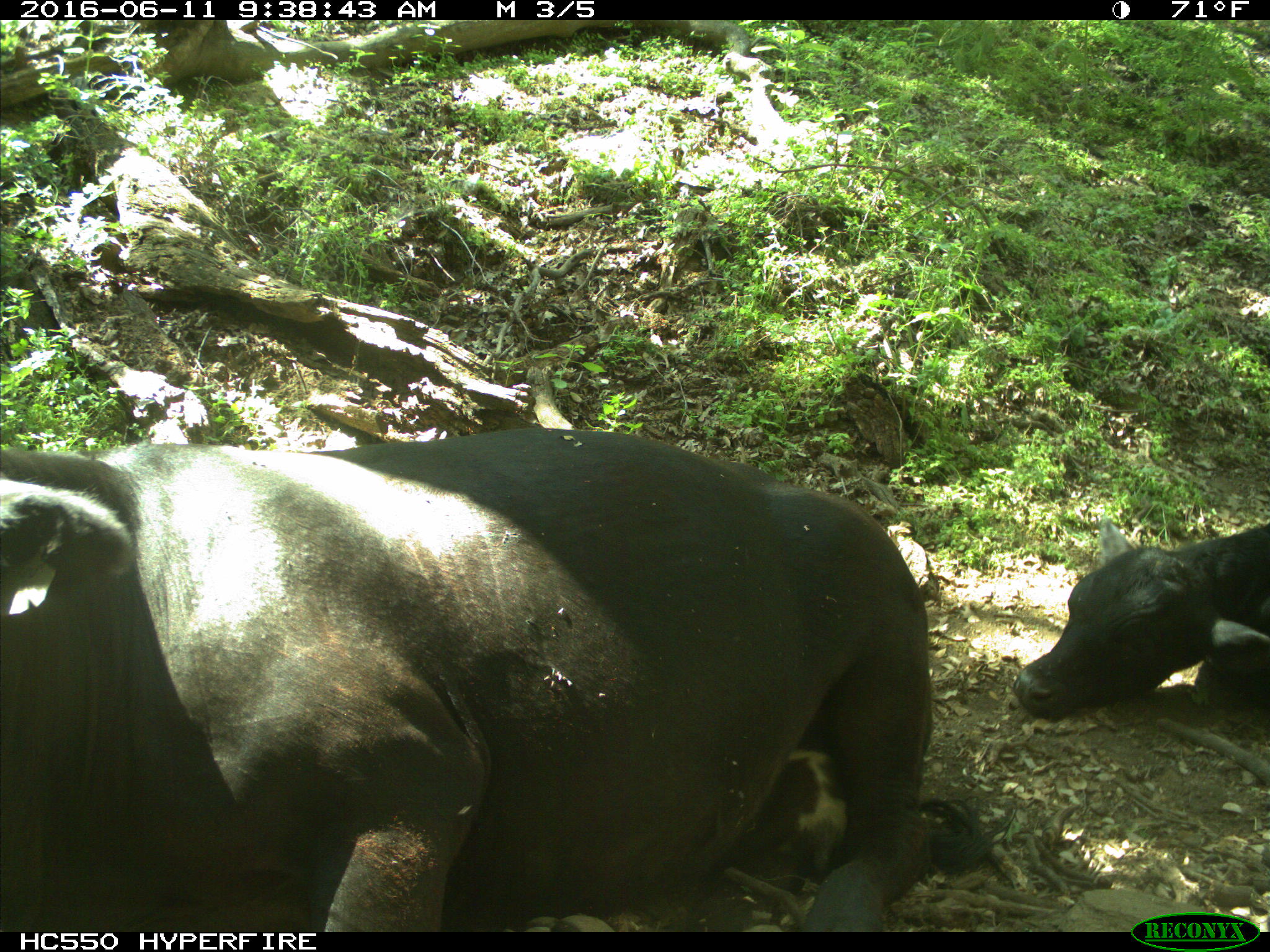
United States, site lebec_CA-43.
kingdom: Animalia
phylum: Chordata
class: Mammalia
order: Artiodactyla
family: Bovidae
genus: Bos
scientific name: Bos taurus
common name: domestic cow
Bos taurus (domestic cow).